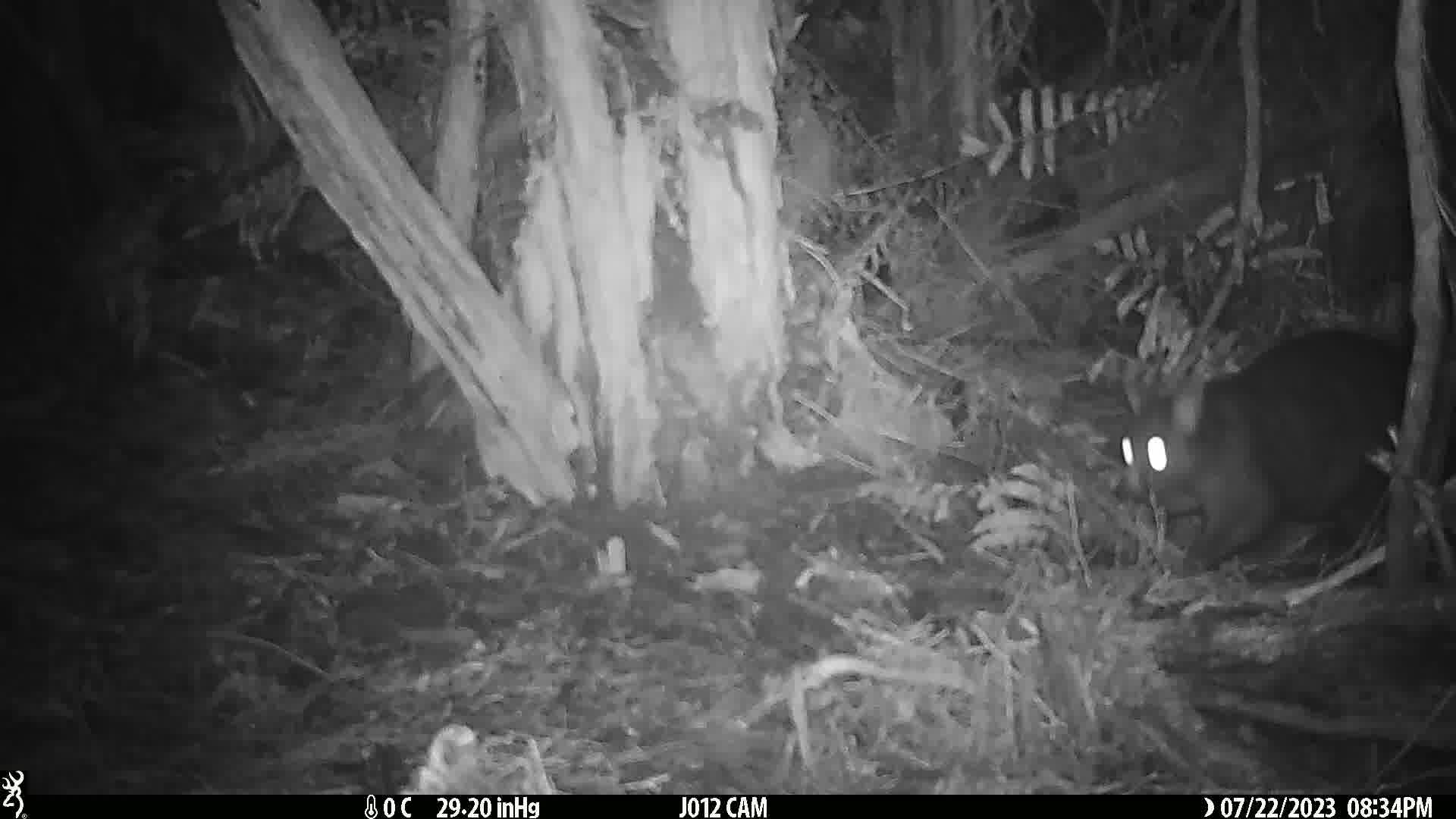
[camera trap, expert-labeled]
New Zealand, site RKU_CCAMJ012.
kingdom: Animalia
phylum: Chordata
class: Mammalia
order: Diprotodontia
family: Phalangeridae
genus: Trichosurus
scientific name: Trichosurus vulpecula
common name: common brushtail possum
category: possum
Possum (common brushtail possum) (Trichosurus vulpecula).